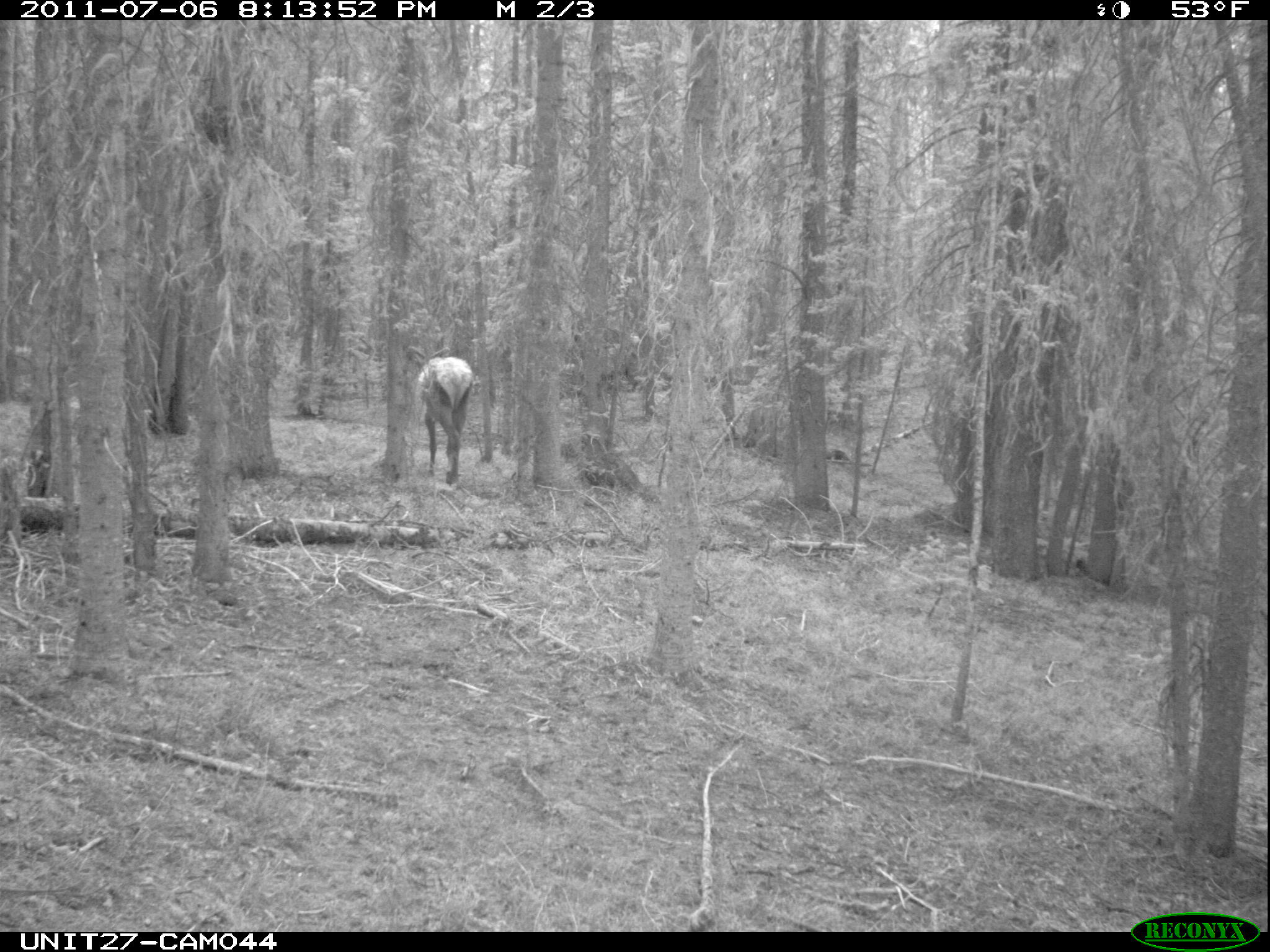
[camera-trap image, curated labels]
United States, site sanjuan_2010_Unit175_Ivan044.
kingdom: Animalia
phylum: Chordata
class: Mammalia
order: Artiodactyla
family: Cervidae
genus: Cervus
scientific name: Cervus elaphus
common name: red deer